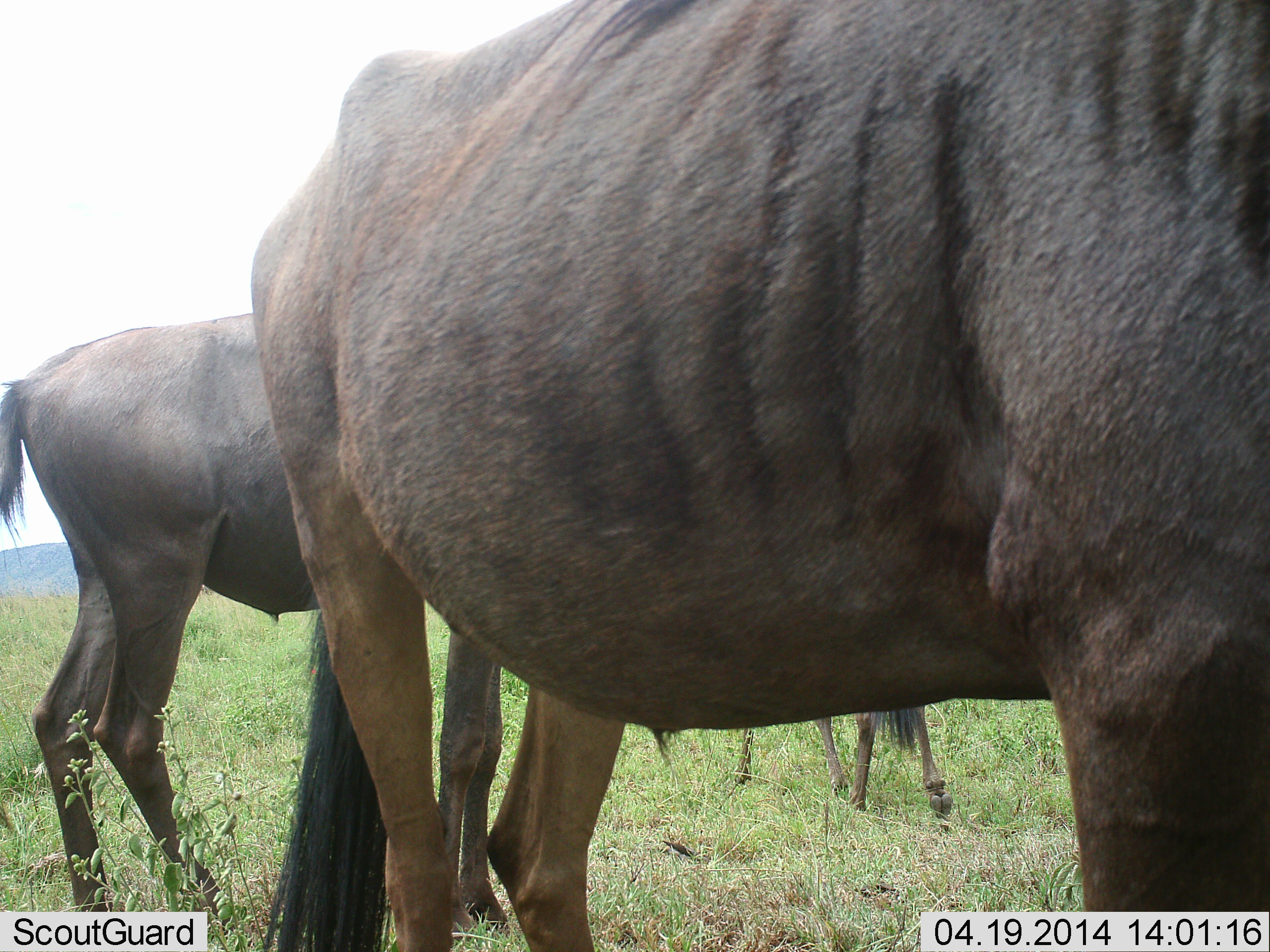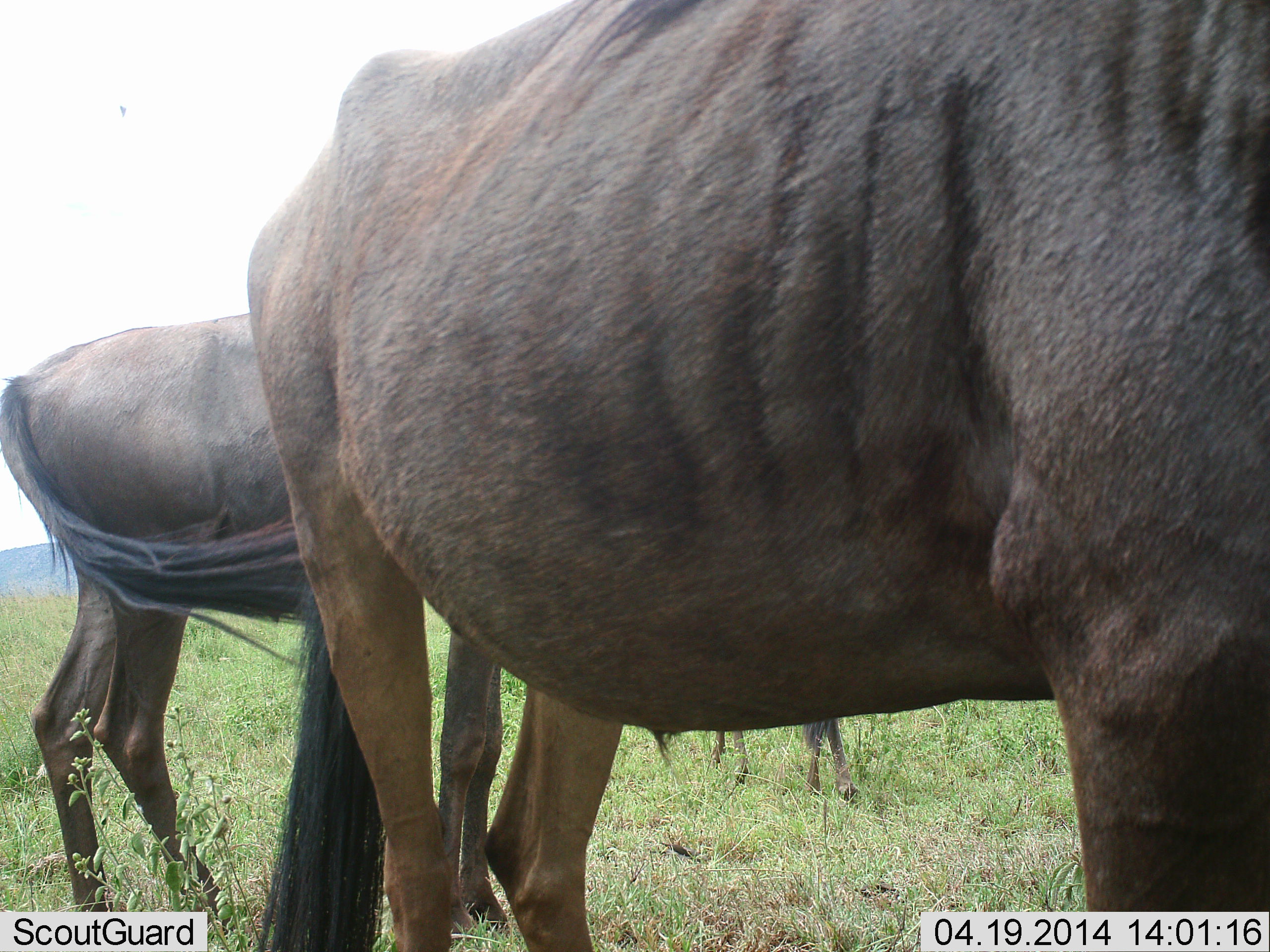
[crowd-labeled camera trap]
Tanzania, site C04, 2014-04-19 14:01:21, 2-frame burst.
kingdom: Animalia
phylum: Chordata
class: Mammalia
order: Artiodactyla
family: Bovidae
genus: Connochaetes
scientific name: Connochaetes taurinus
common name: blue wildebeest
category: wildebeest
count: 3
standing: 100%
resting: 0%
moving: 30%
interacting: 0%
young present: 10%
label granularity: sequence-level